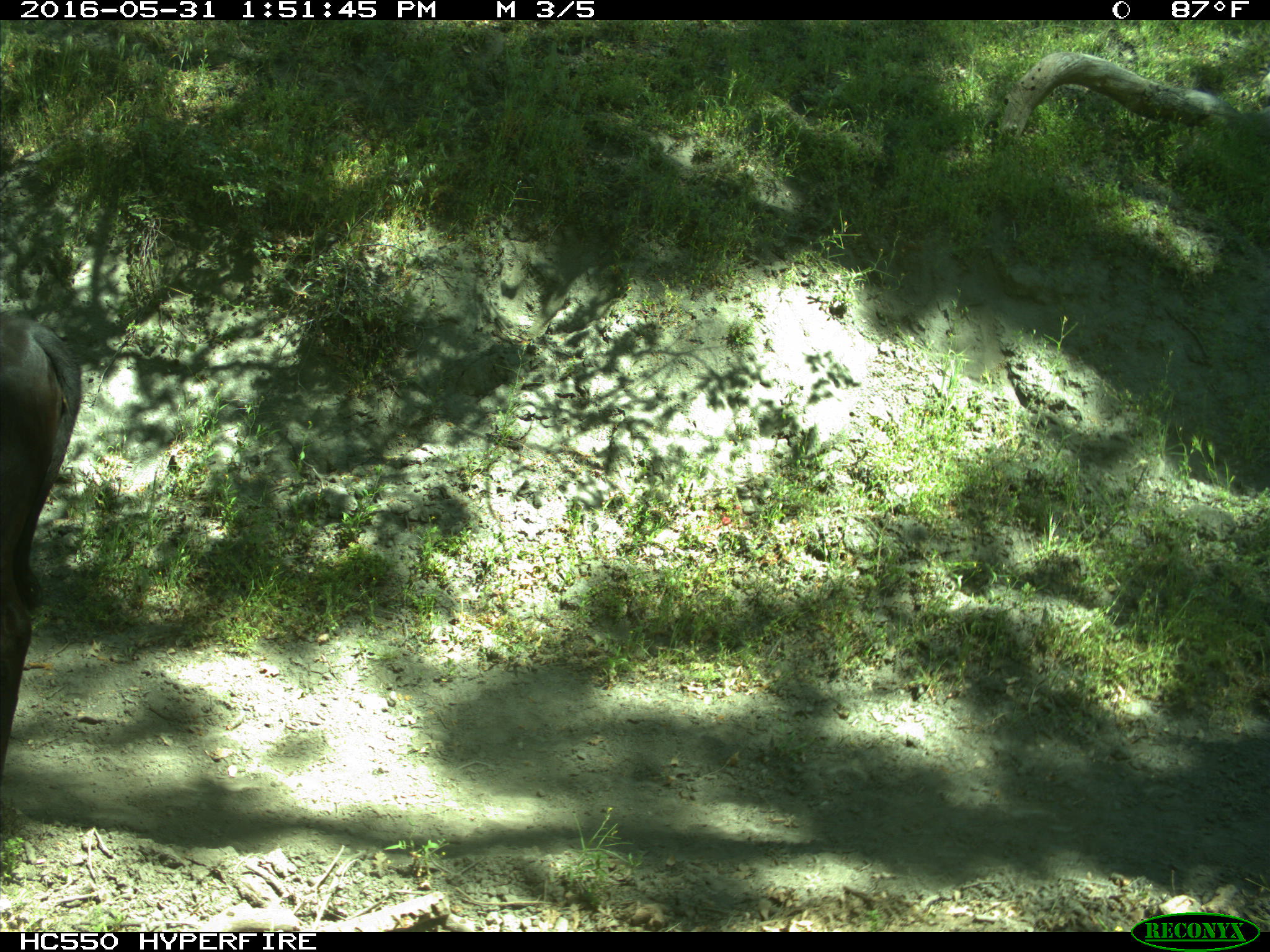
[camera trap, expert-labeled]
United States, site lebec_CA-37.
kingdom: Animalia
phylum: Chordata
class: Mammalia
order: Artiodactyla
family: Bovidae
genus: Bos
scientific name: Bos taurus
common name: domestic cow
Bos taurus (domestic cow).